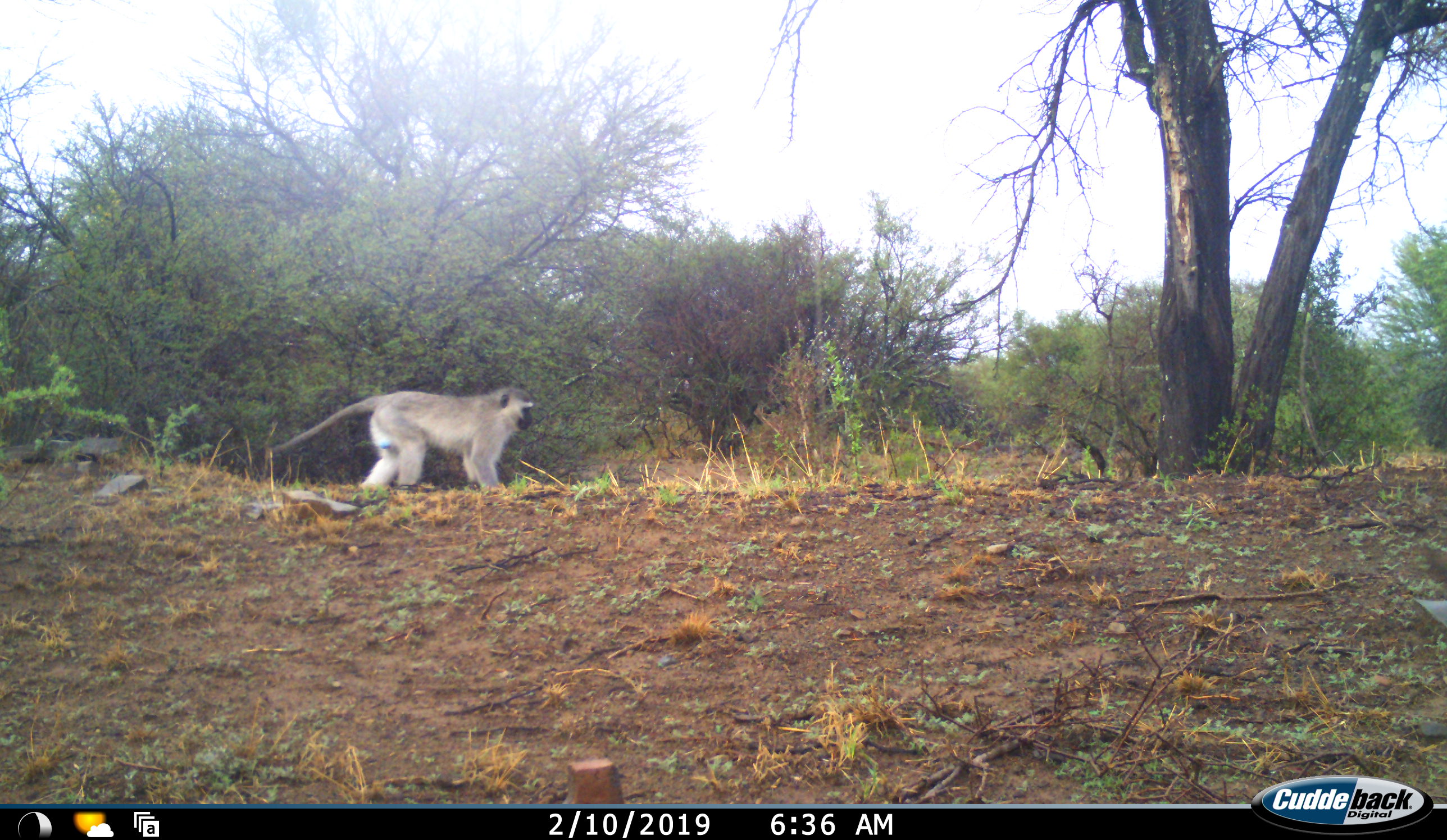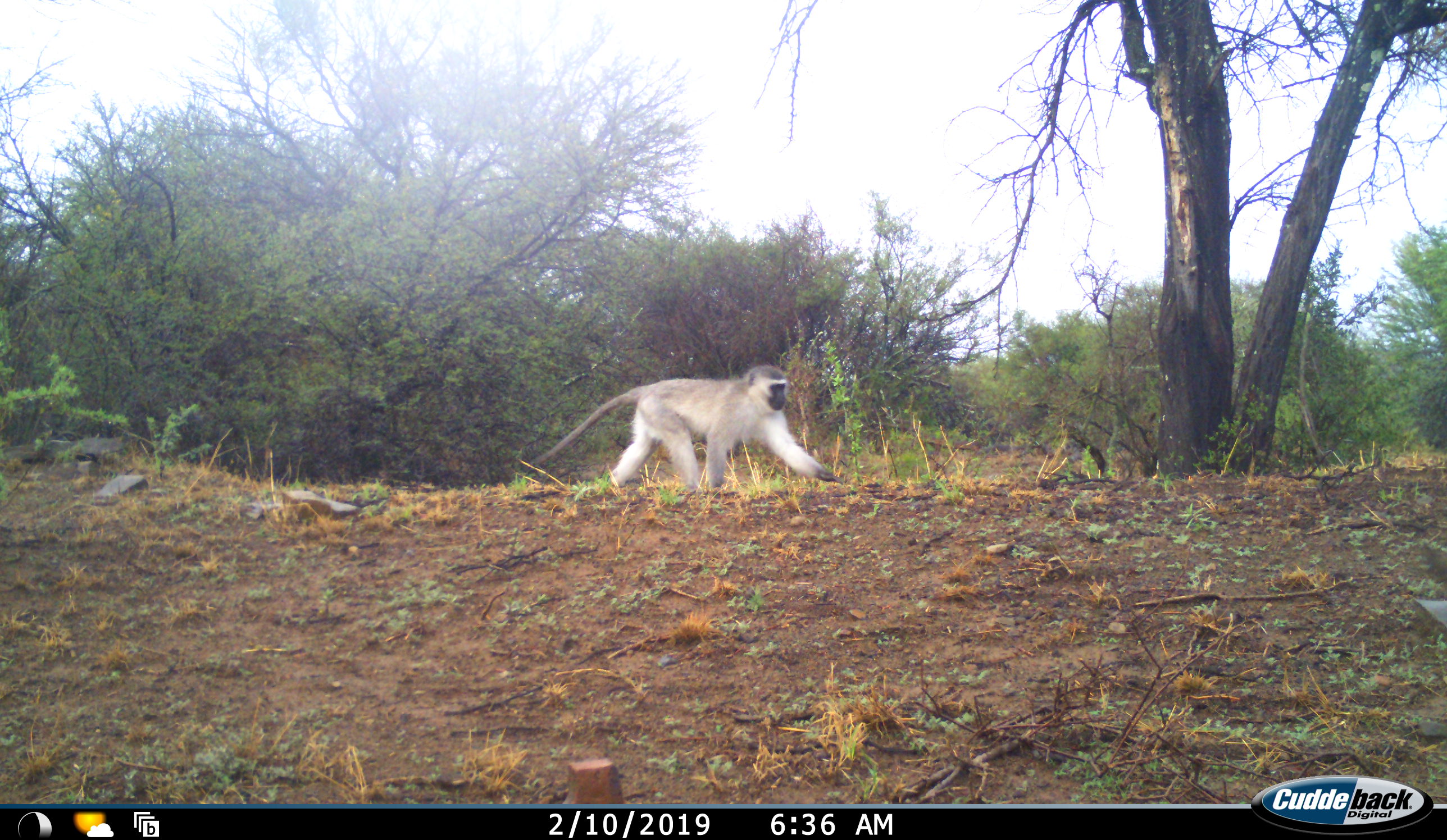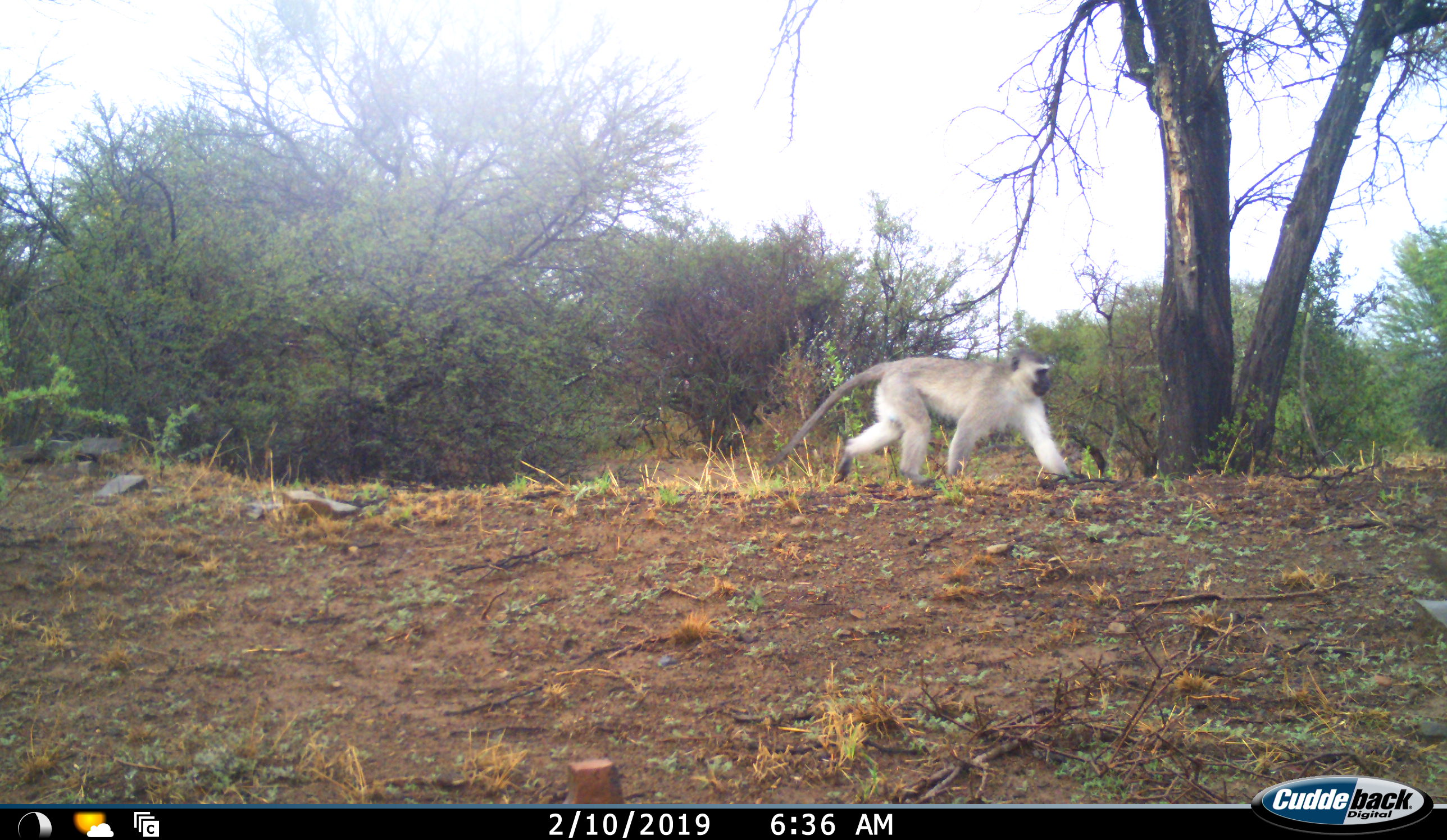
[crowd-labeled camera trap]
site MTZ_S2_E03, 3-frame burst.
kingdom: Animalia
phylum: Chordata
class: Mammalia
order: Primates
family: Cercopithecidae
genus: Chlorocebus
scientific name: Chlorocebus pygerythrus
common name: vervet monkey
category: monkeyvervet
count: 1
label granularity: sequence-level